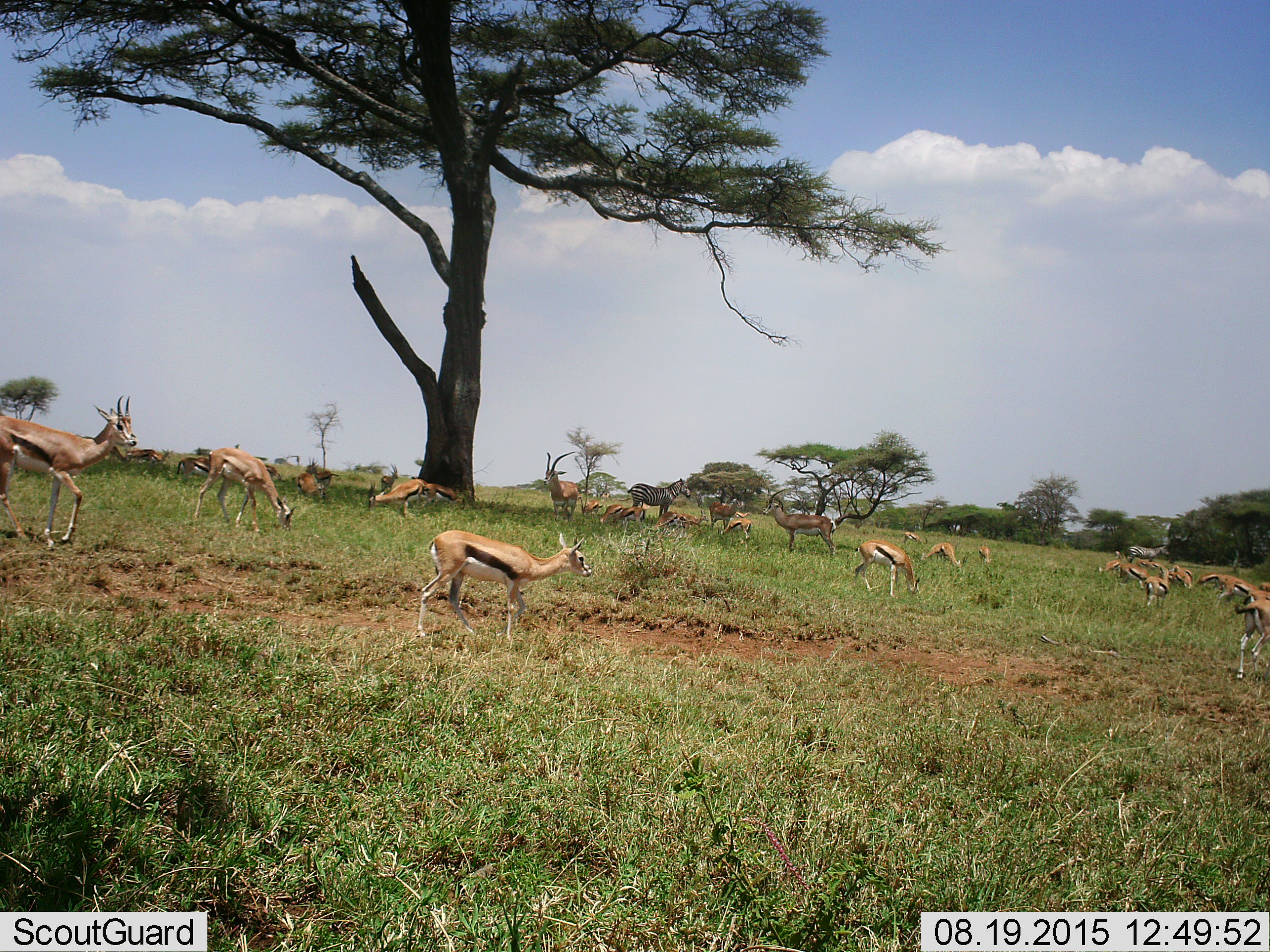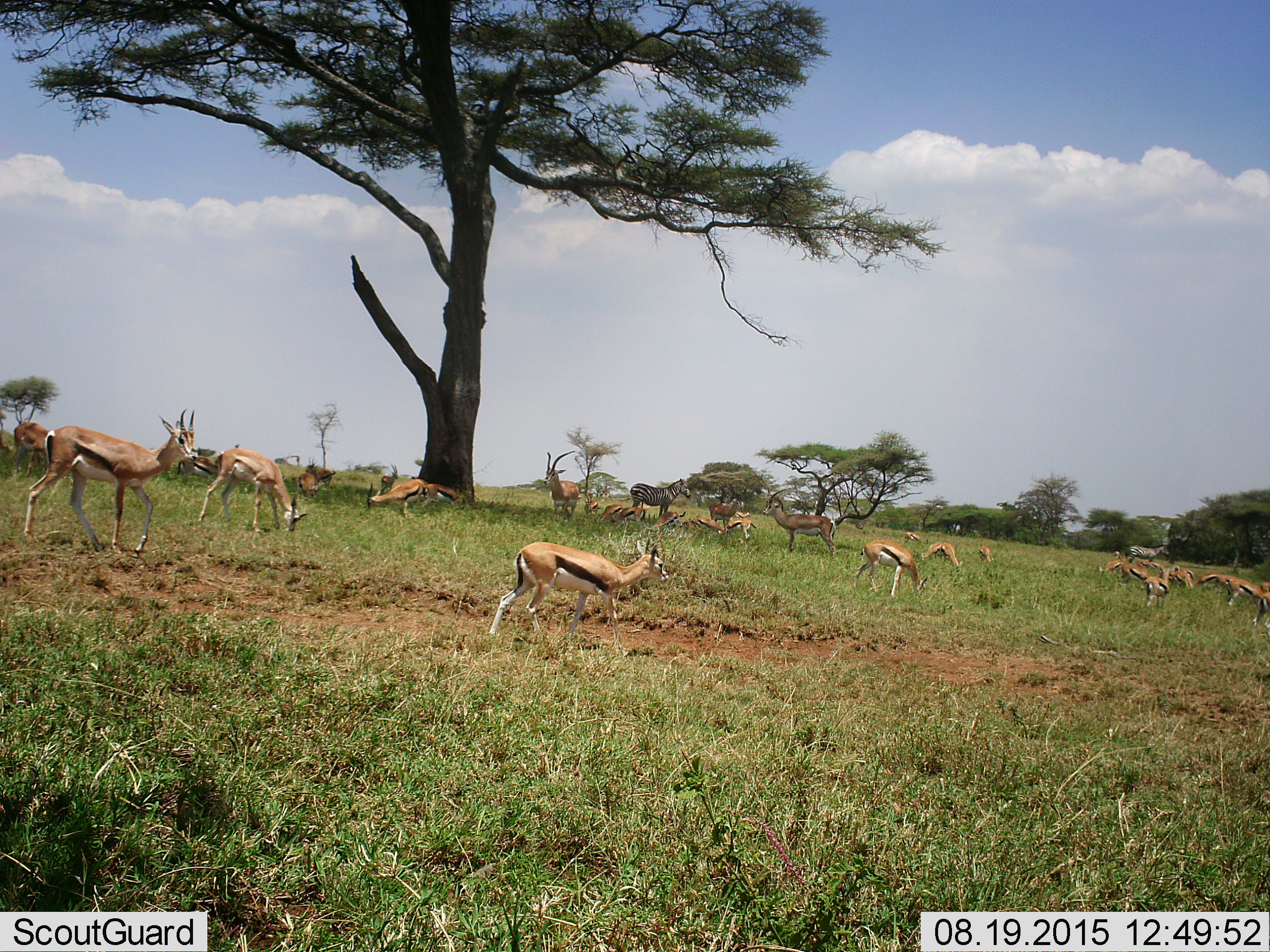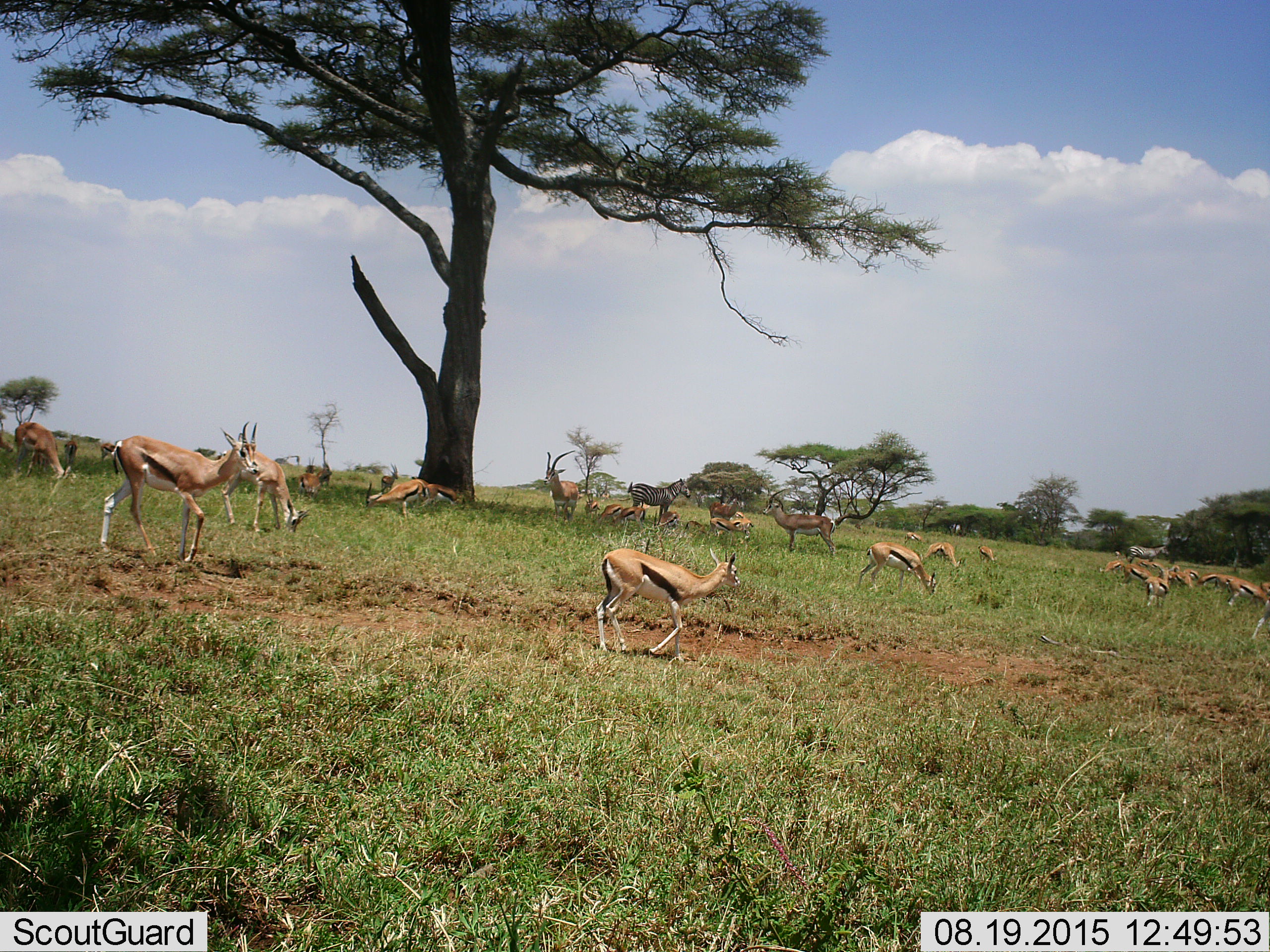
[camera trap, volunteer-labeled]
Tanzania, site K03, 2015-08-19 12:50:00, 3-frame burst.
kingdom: Animalia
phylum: Chordata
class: Mammalia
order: Artiodactyla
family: Bovidae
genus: Eudorcas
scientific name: Eudorcas thomsonii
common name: thomson's gazelle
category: gazellethomsons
Gazellethomsons (thomson's gazelle) (Eudorcas thomsonii), count 11-50. Behavior (volunteer vote fractions): standing 70%, resting 40%, moving 70%, interacting 40%. Young present (vote fraction): 30%. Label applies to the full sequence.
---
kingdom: Animalia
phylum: Chordata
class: Mammalia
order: Perissodactyla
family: Equidae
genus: Equus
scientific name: Equus quagga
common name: plains zebra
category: zebra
Zebra (plains zebra) (Equus quagga), count 2. Behavior (volunteer vote fractions): standing 100%, resting 14%, moving 14%, interacting 14%. Young present (vote fraction): 0%. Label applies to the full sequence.